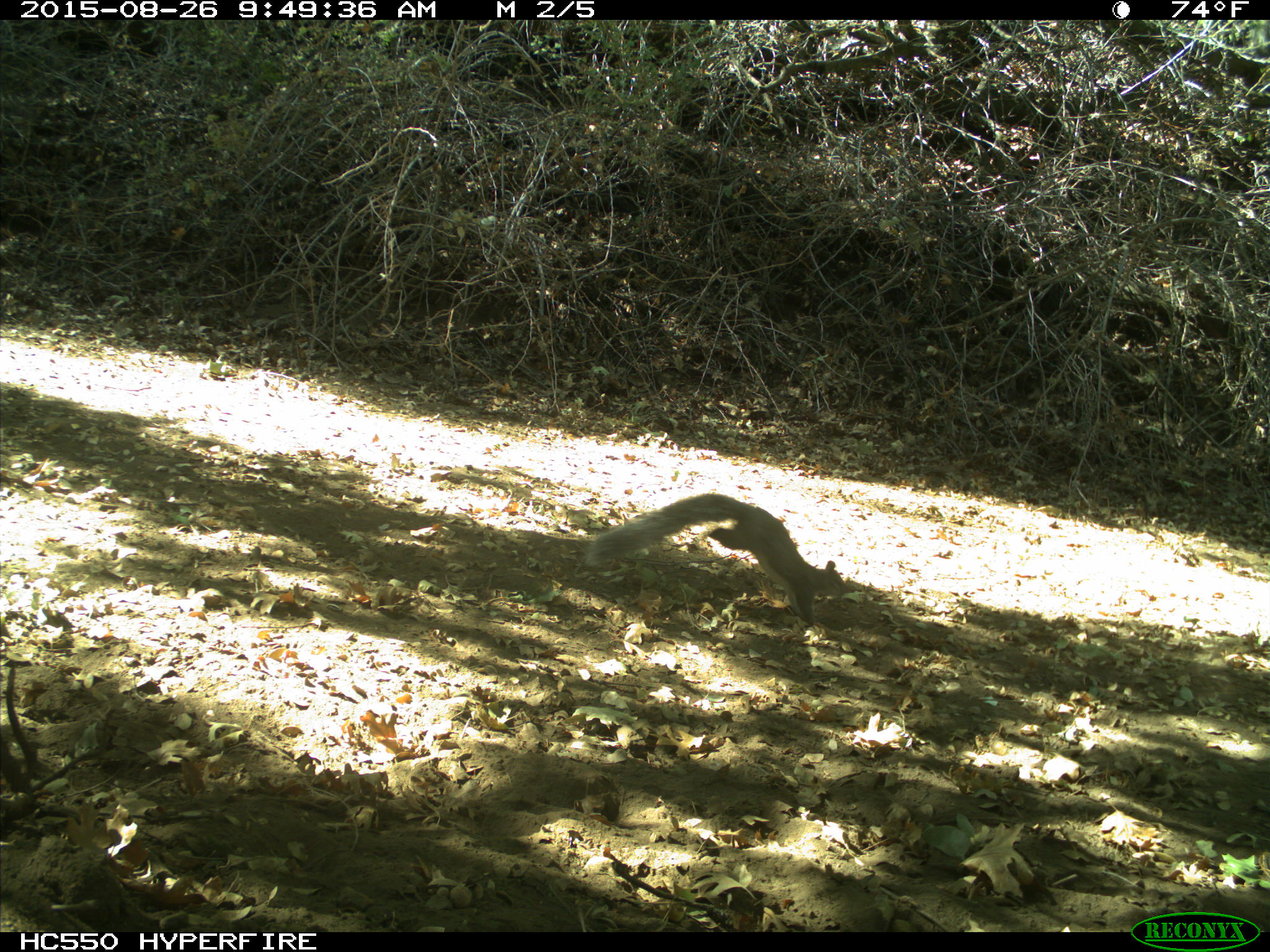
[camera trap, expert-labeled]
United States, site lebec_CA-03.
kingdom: Animalia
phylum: Chordata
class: Mammalia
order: Rodentia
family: Sciuridae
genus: Sciurus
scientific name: Sciurus carolinensis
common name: eastern gray squirrel